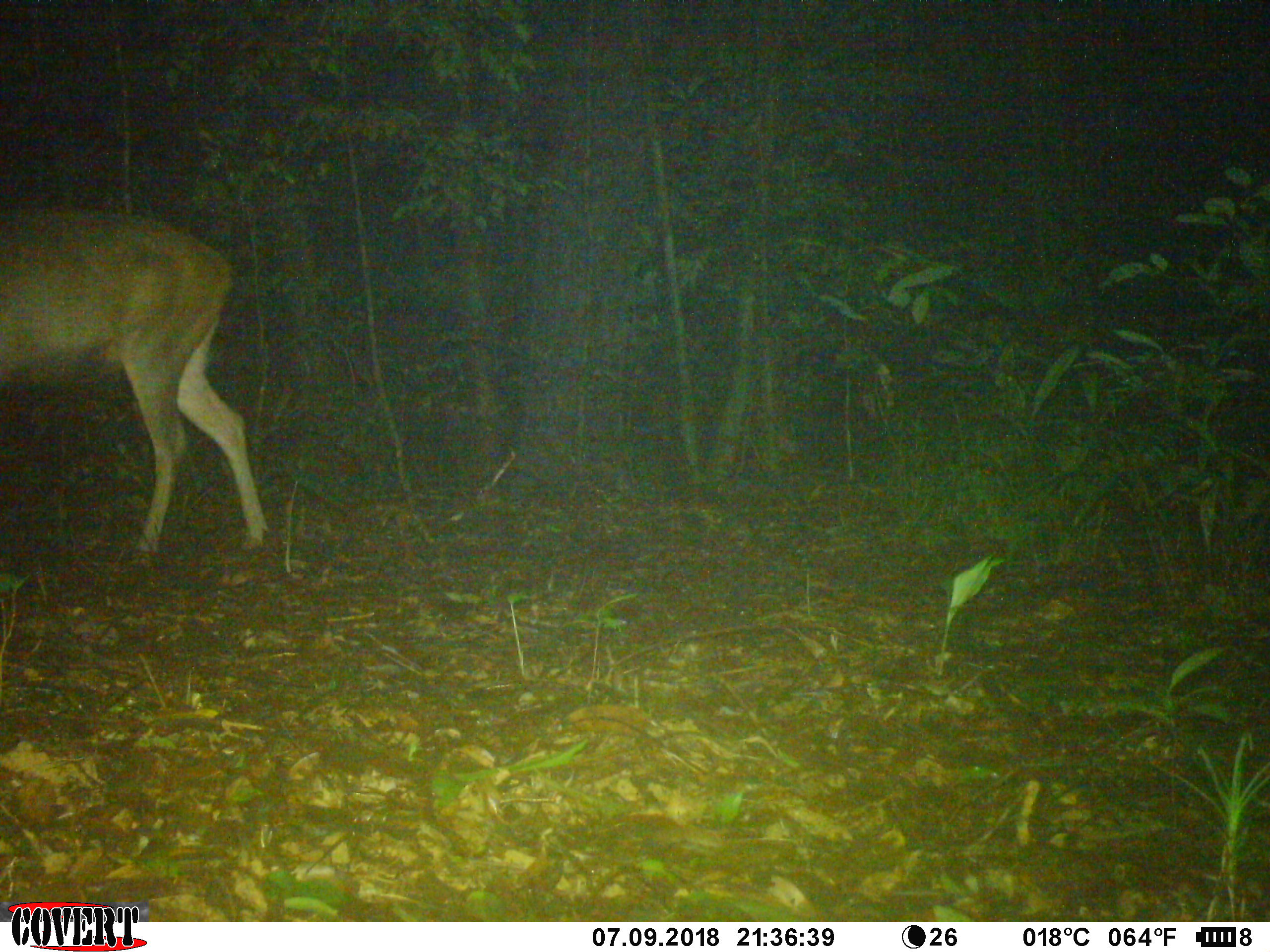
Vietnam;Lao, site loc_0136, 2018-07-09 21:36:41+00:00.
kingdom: Animalia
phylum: Chordata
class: Mammalia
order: Artiodactyla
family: Cervidae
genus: Rusa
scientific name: Rusa unicolor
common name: sambar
Sambar (Rusa unicolor). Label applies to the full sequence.